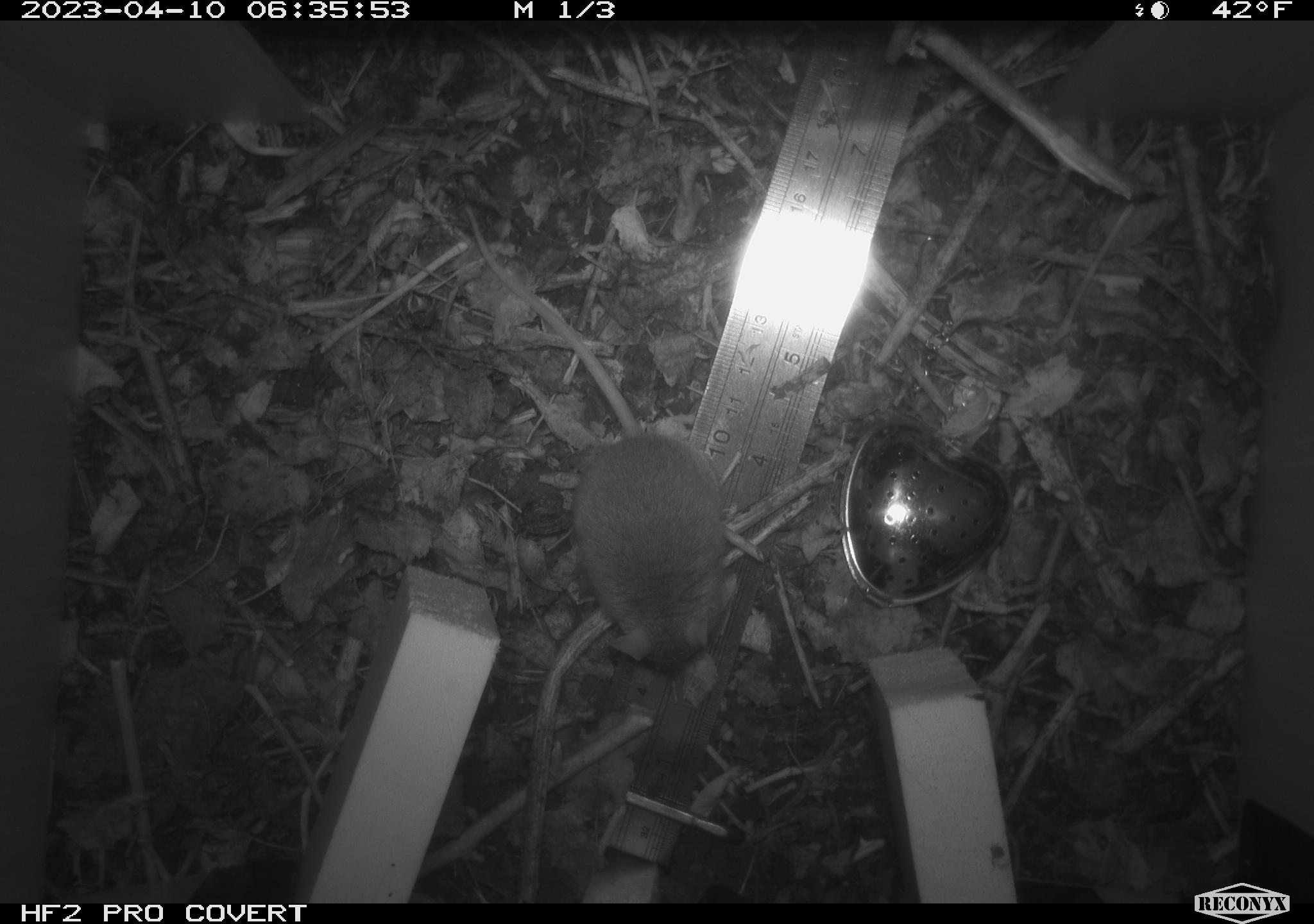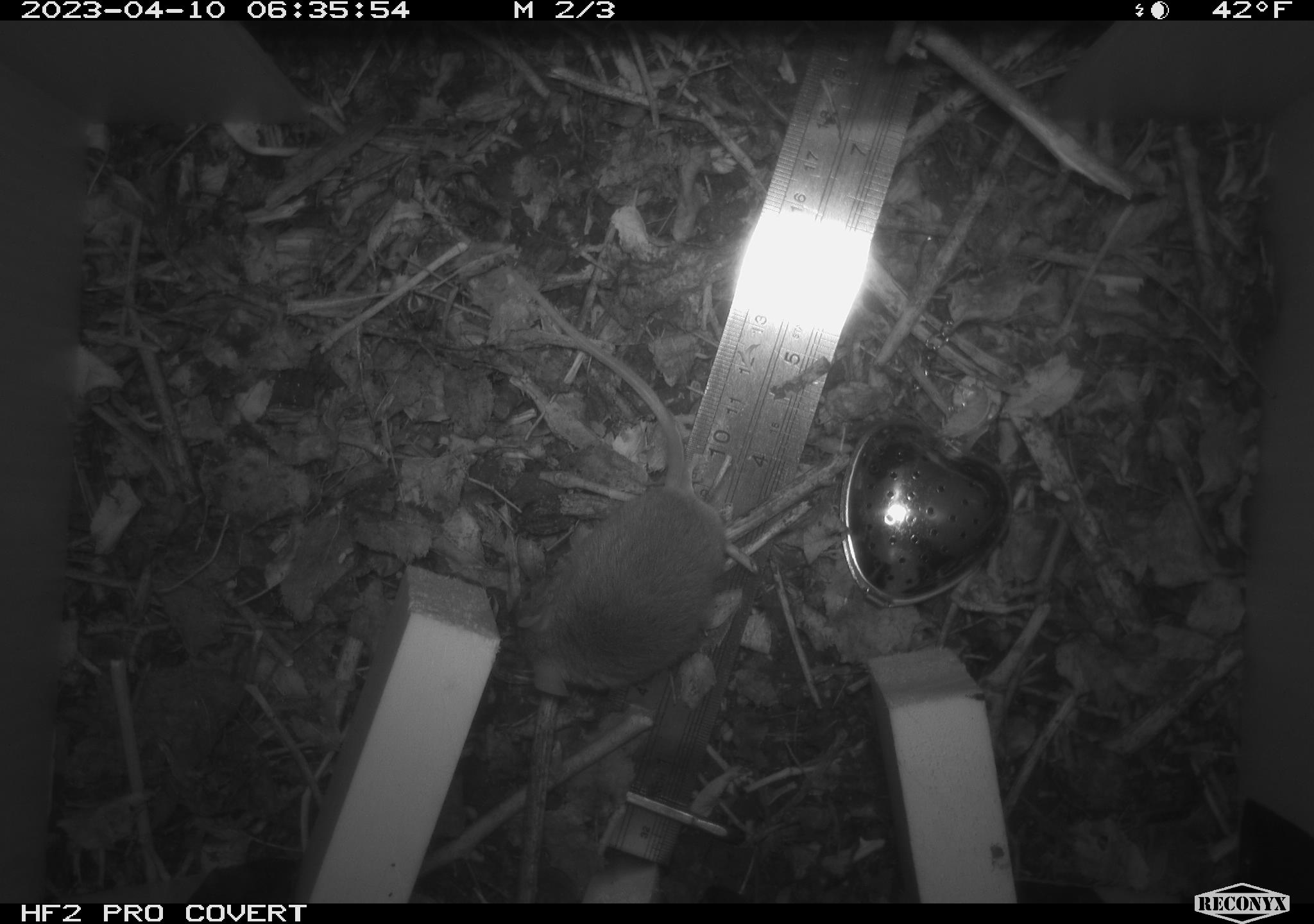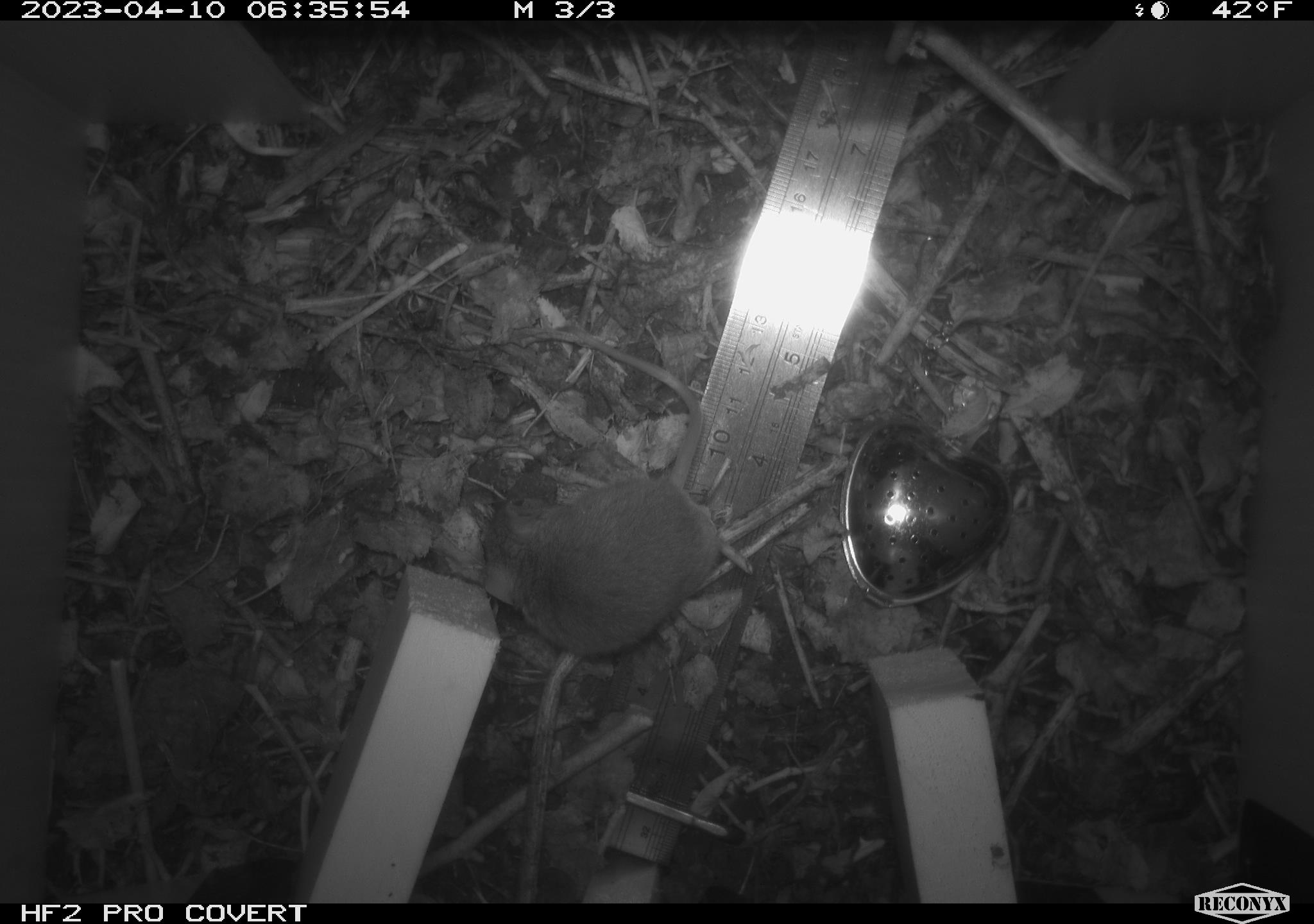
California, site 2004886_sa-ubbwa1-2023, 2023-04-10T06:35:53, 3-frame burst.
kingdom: Animalia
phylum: Chordata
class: Mammalia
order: Rodentia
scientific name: Rodentia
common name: mouse species